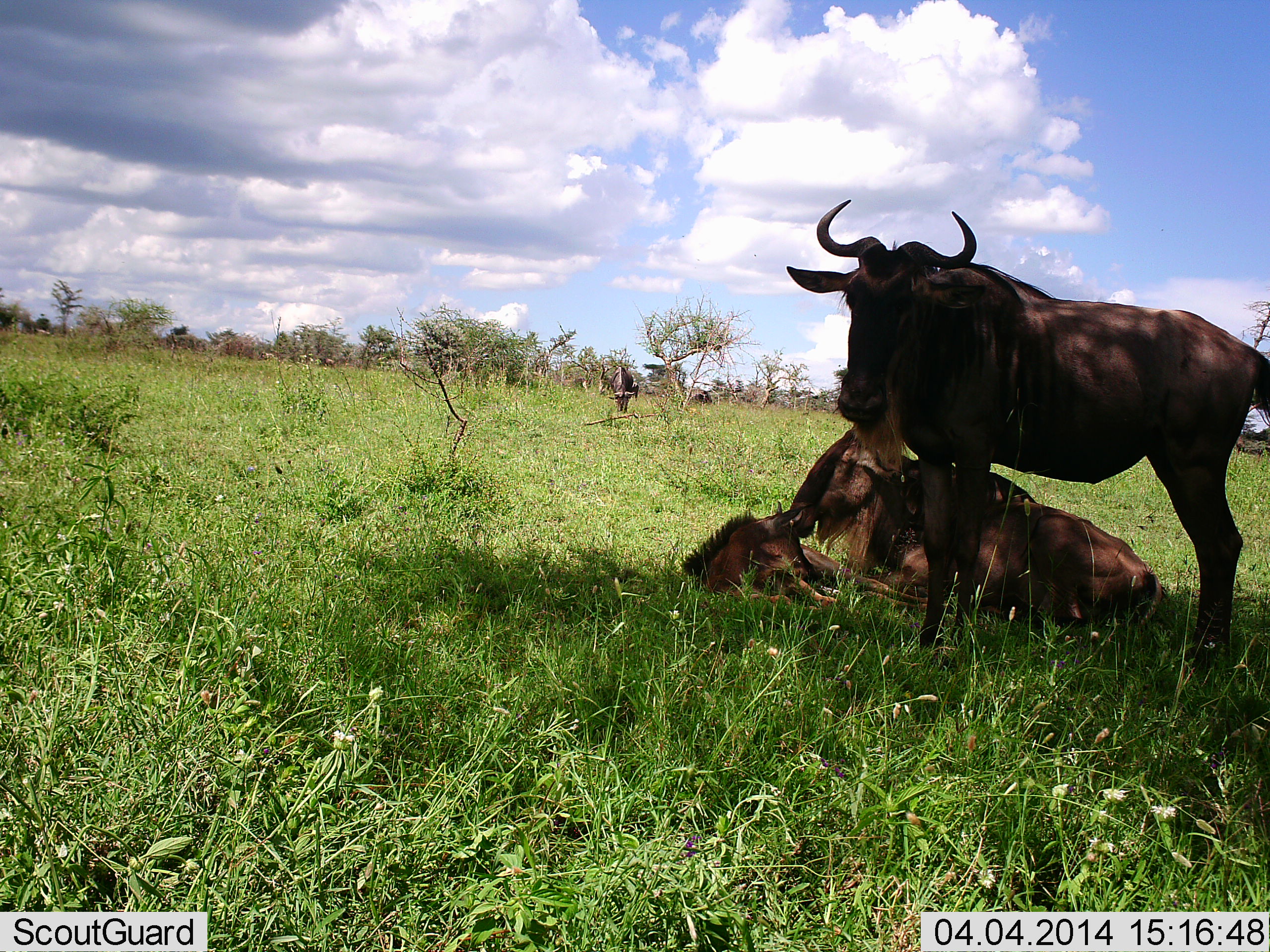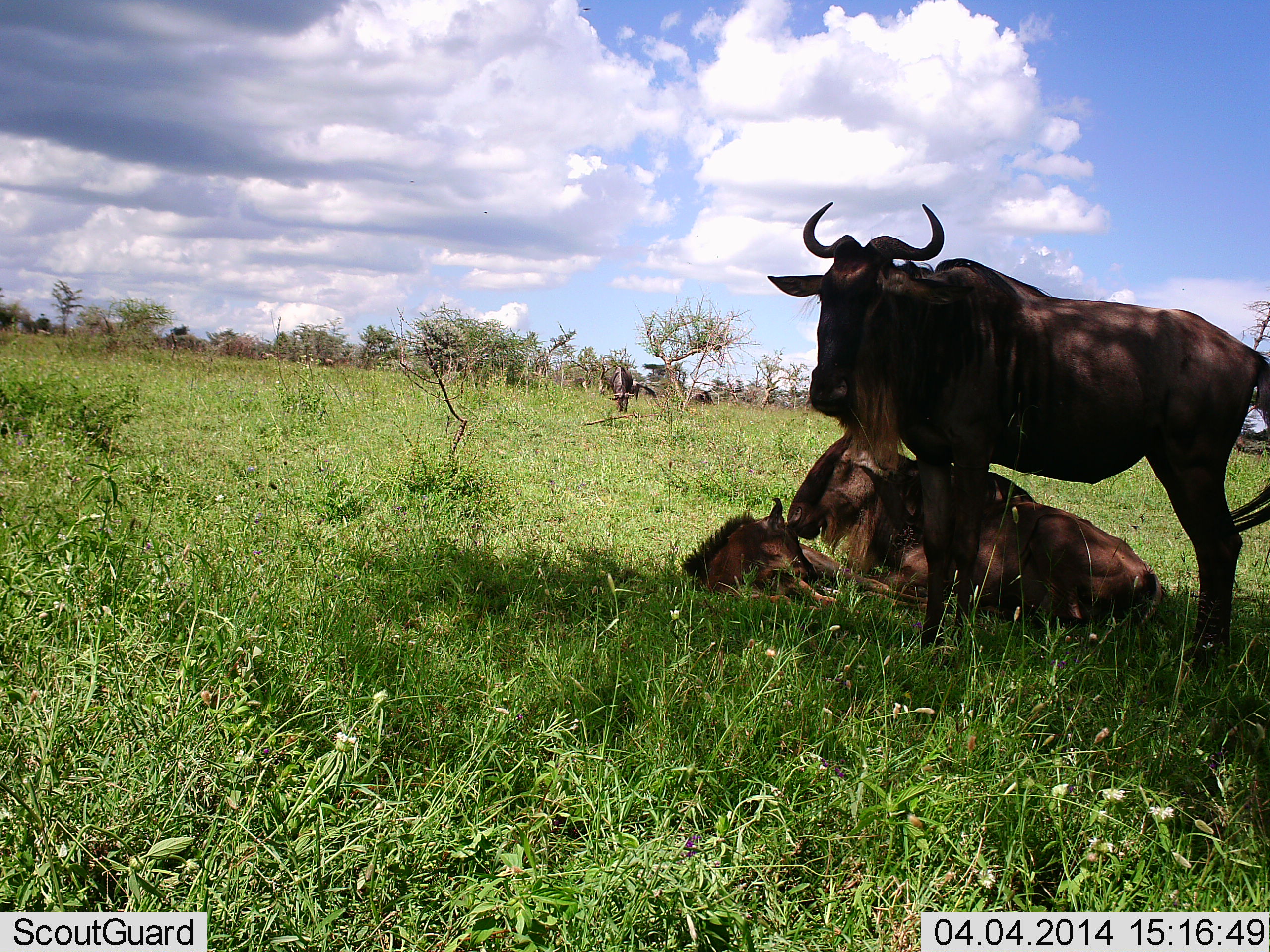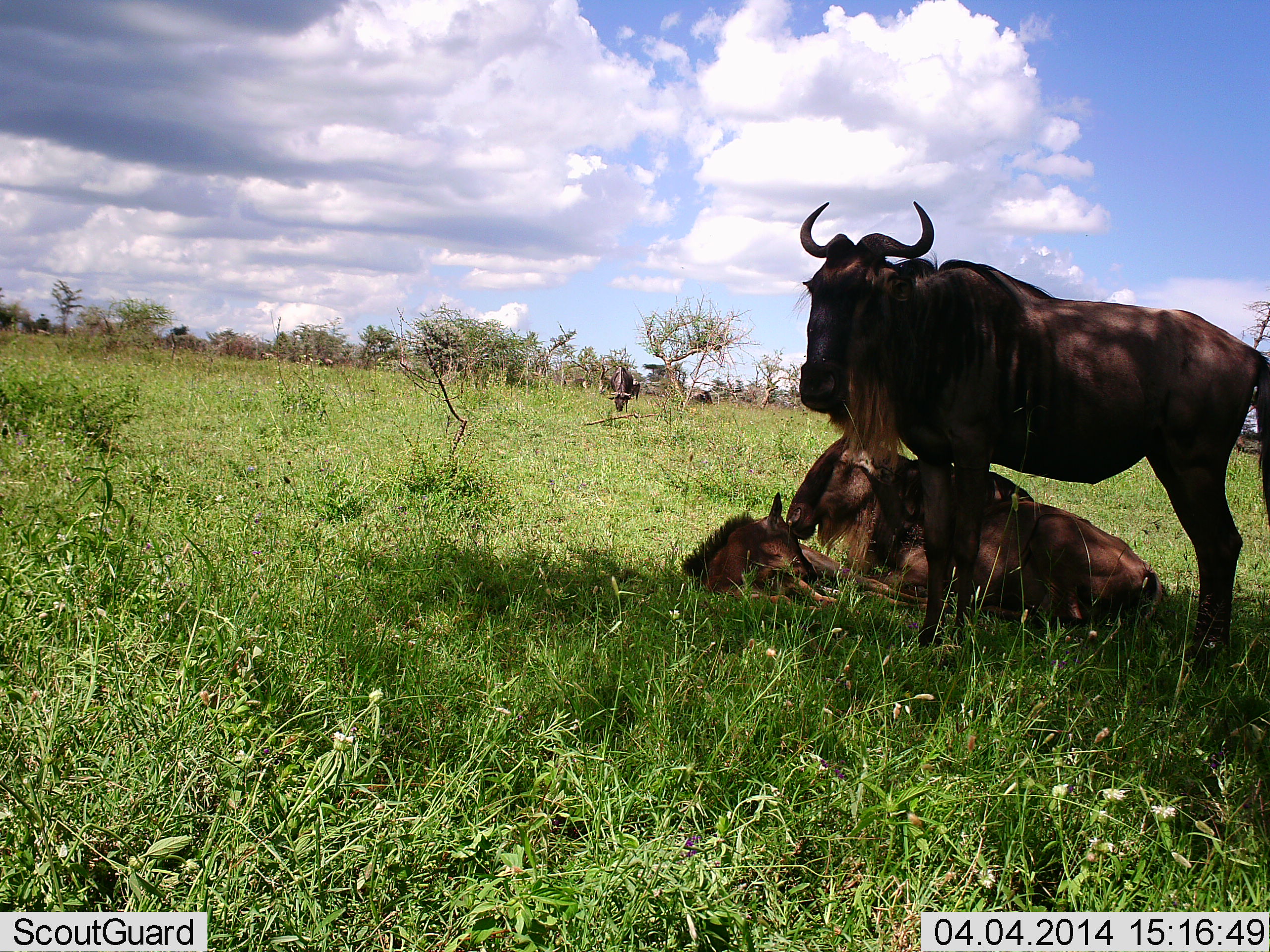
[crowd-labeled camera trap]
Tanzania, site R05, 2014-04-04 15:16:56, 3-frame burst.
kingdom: Animalia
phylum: Chordata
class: Mammalia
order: Artiodactyla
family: Bovidae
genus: Connochaetes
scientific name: Connochaetes taurinus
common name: blue wildebeest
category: wildebeest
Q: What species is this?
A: Wildebeest (blue wildebeest) (Connochaetes taurinus).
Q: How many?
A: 5.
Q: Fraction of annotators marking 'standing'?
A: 92%.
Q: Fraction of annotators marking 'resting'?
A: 92%.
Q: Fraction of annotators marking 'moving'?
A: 0%.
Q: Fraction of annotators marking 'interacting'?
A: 17%.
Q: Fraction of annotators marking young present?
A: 92%.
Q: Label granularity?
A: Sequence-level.